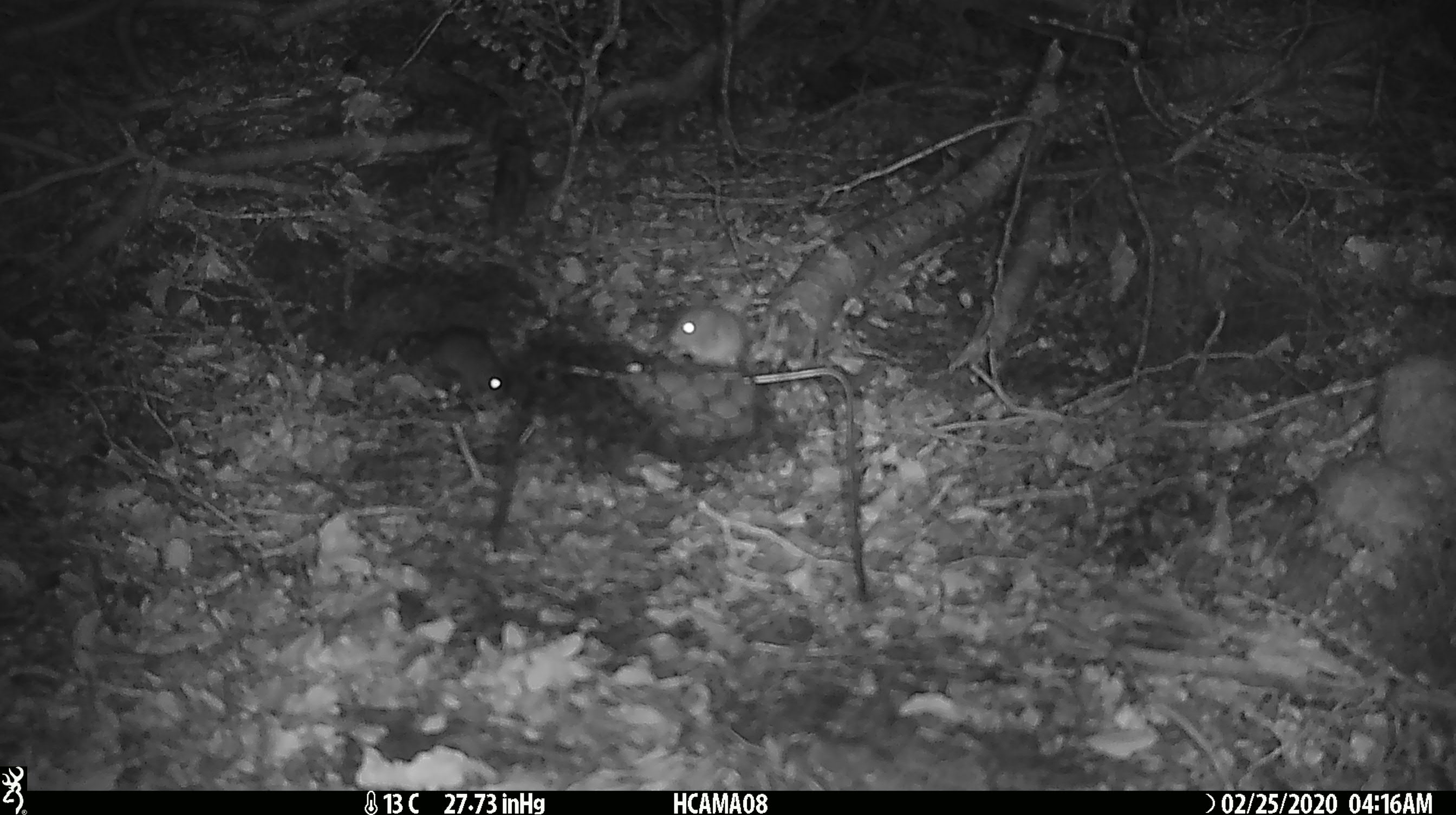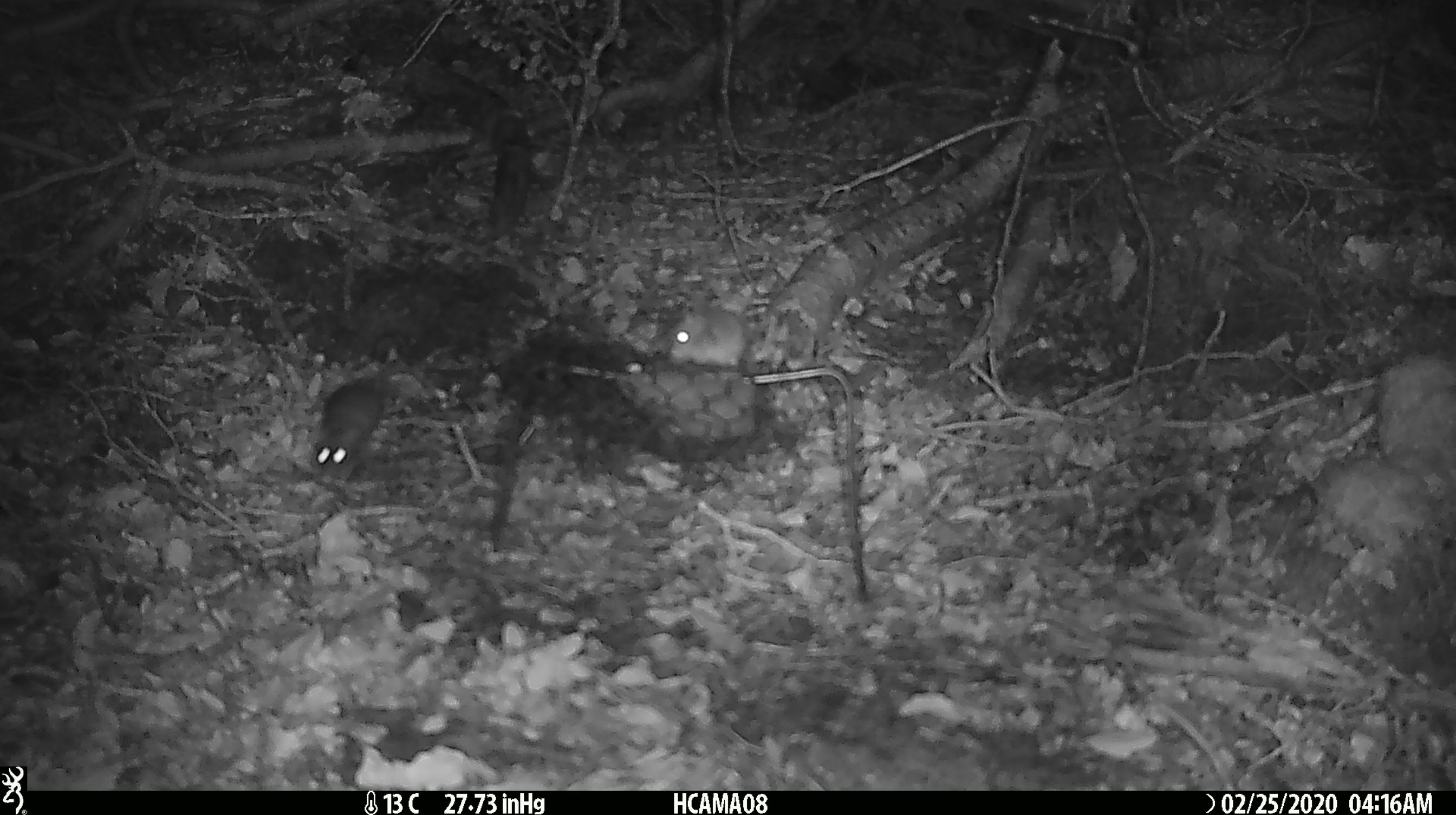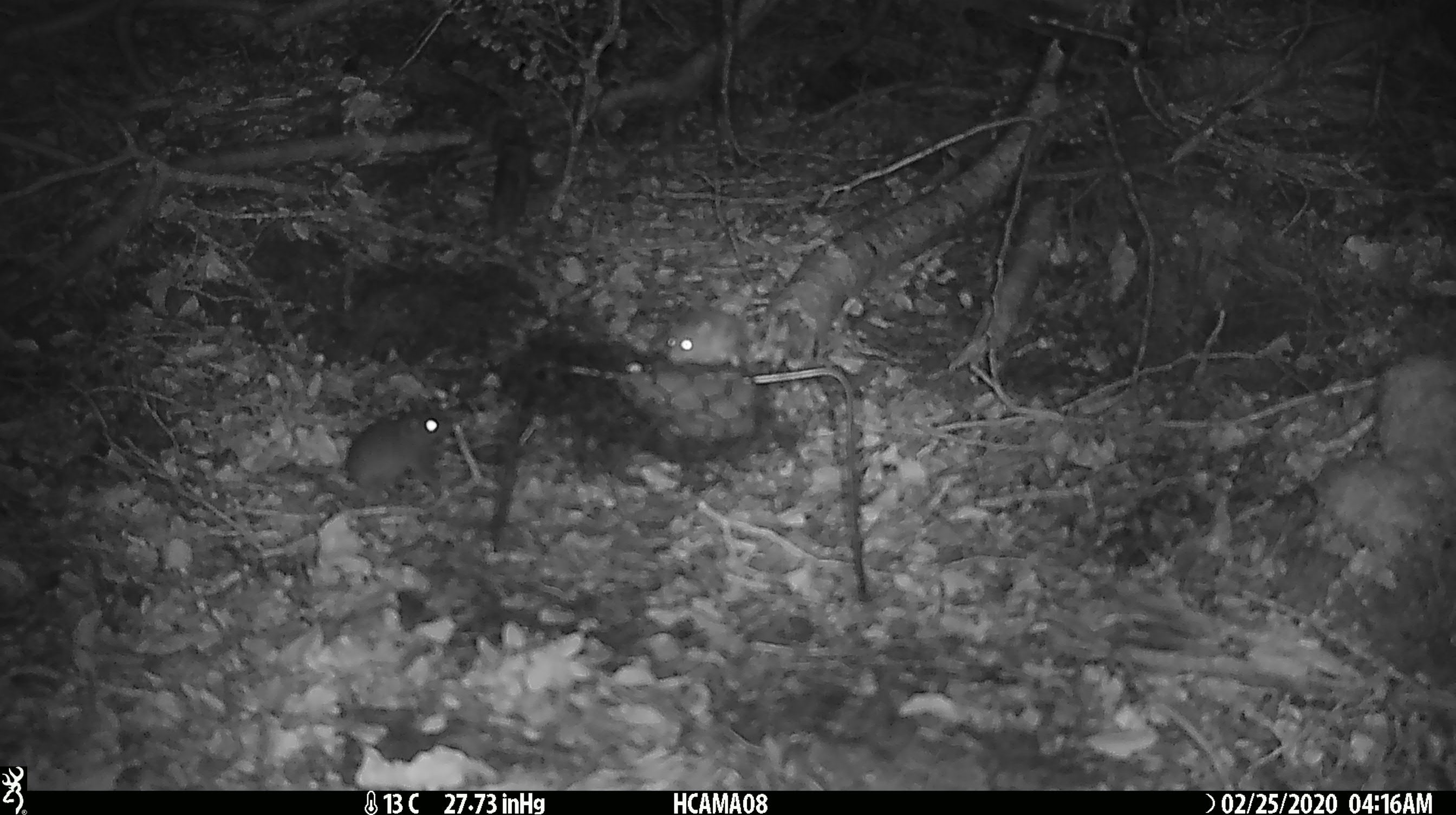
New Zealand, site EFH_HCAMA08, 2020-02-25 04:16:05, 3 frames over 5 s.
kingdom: Animalia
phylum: Chordata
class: Mammalia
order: Rodentia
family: Muridae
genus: Mus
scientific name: Mus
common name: mouse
Mouse (Mus).